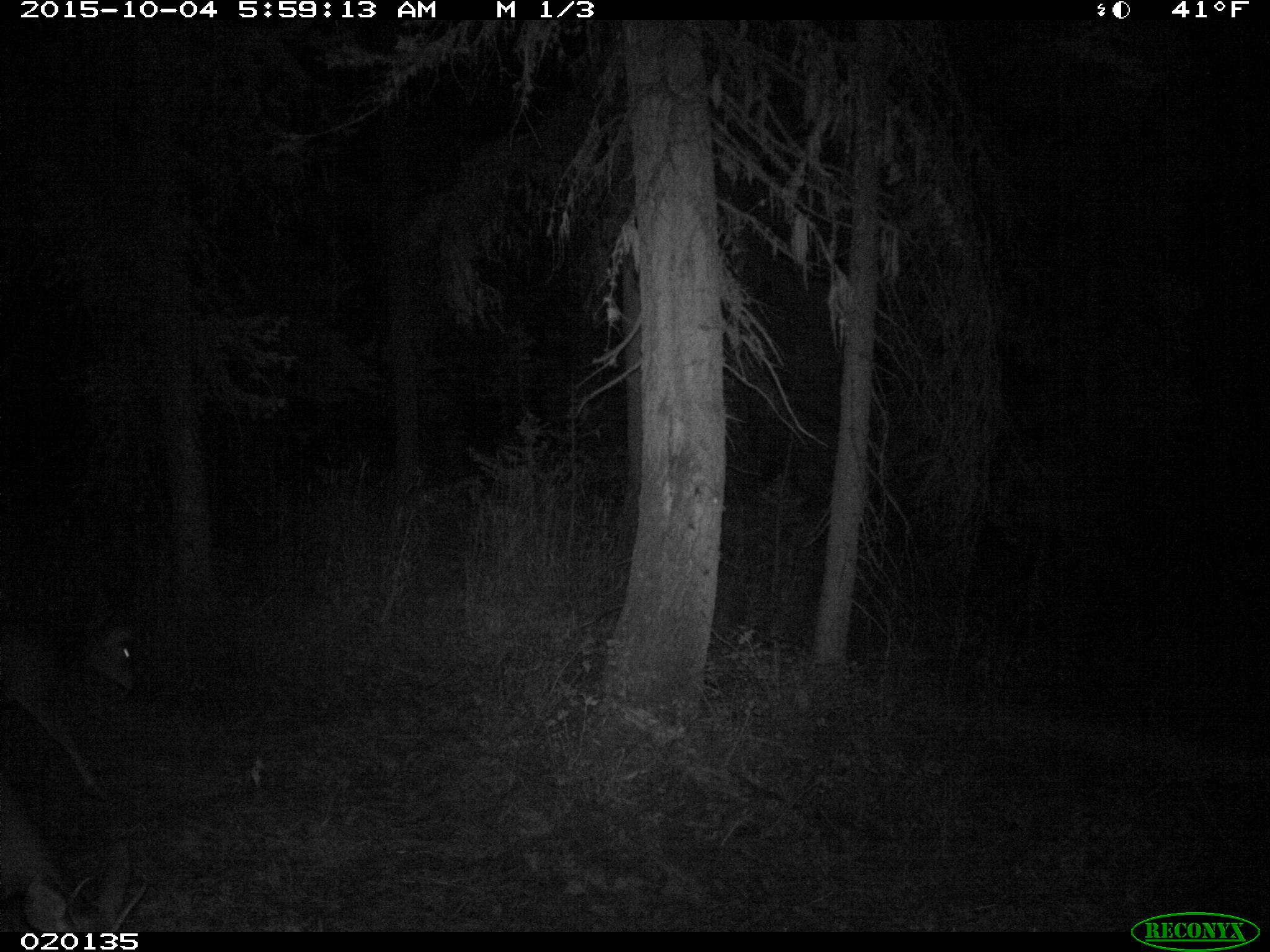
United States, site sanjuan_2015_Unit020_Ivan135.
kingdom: Animalia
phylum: Chordata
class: Mammalia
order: Artiodactyla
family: Cervidae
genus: Odocoileus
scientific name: Odocoileus hemionus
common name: mule deer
Odocoileus hemionus (mule deer).